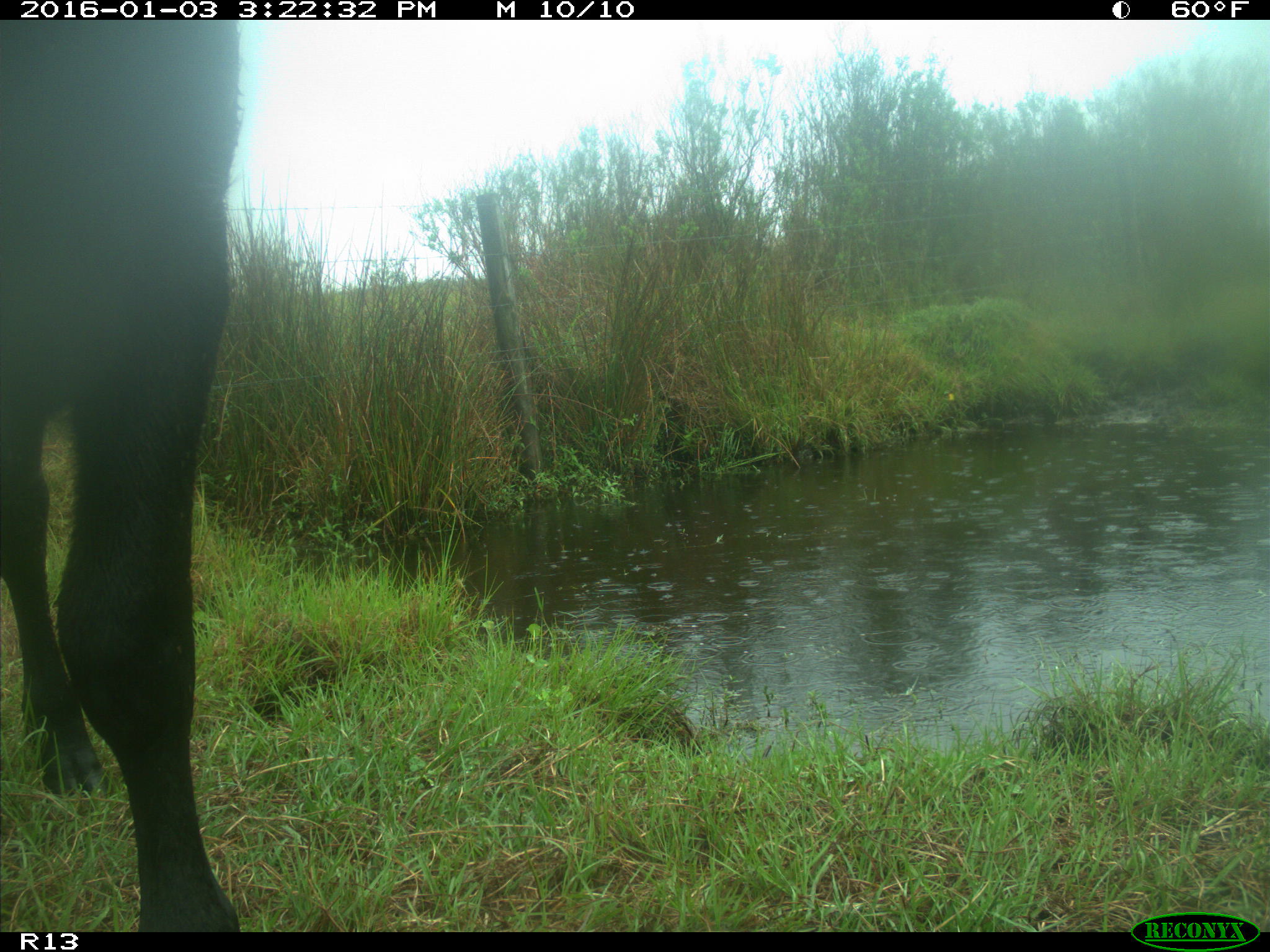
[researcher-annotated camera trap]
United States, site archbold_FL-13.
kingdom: Animalia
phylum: Chordata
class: Mammalia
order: Artiodactyla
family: Bovidae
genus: Bos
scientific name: Bos taurus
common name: domestic cow